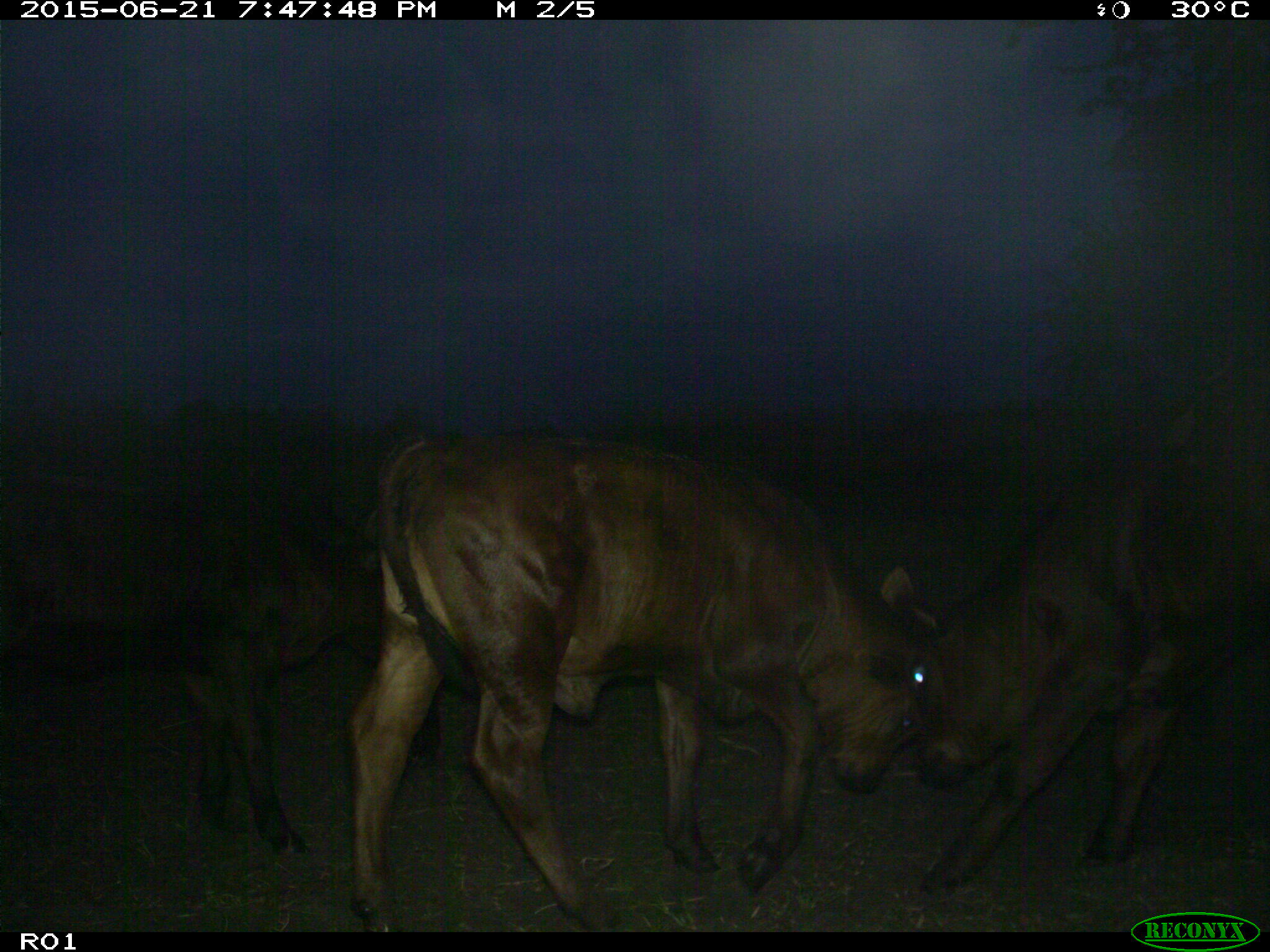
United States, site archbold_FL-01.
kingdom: Animalia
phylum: Chordata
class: Mammalia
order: Artiodactyla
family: Bovidae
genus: Bos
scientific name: Bos taurus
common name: domestic cow